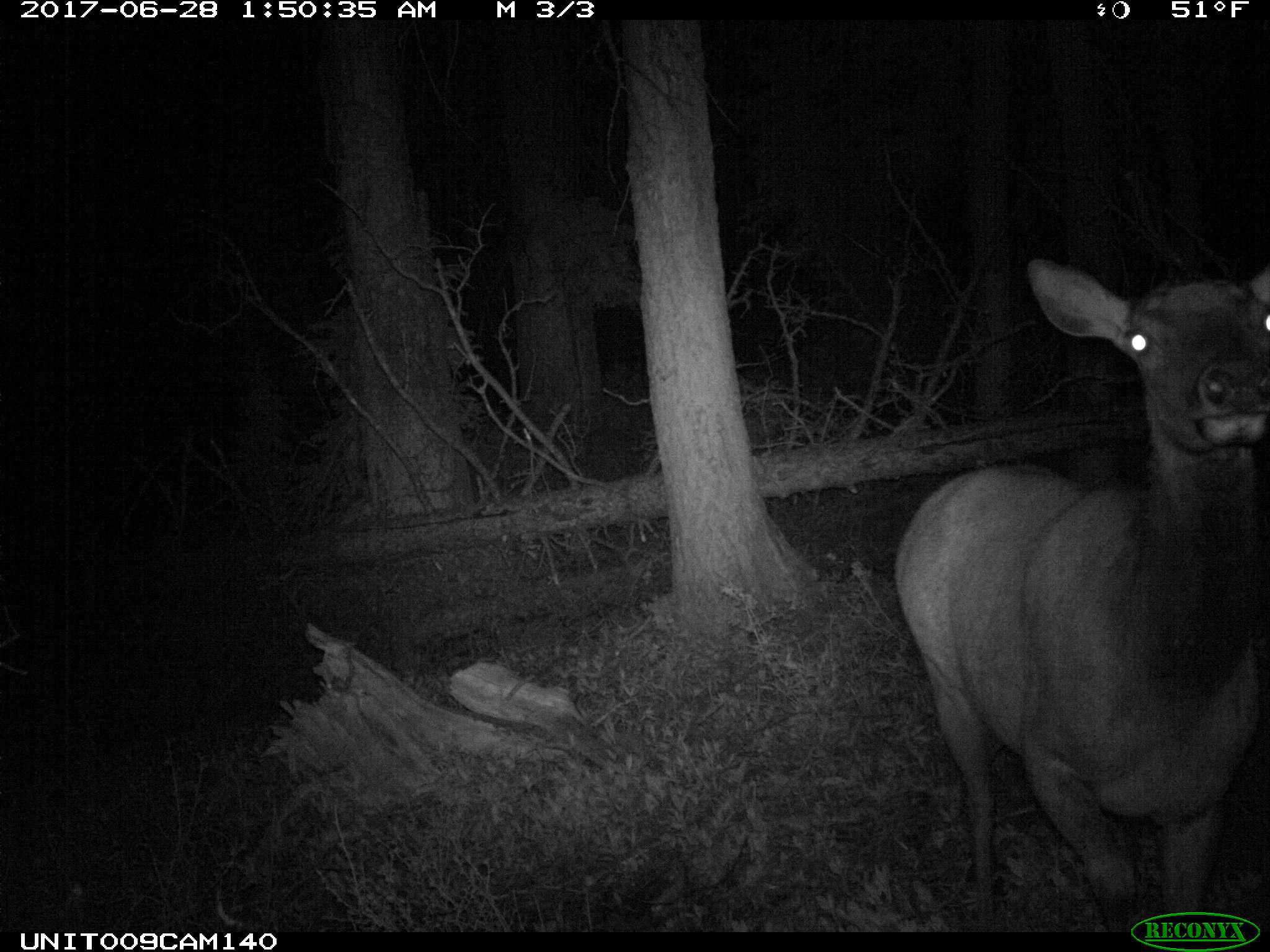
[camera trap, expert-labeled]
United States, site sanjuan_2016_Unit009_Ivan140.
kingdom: Animalia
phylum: Chordata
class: Mammalia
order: Artiodactyla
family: Cervidae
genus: Cervus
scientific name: Cervus elaphus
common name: red deer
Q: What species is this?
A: Cervus elaphus (red deer).